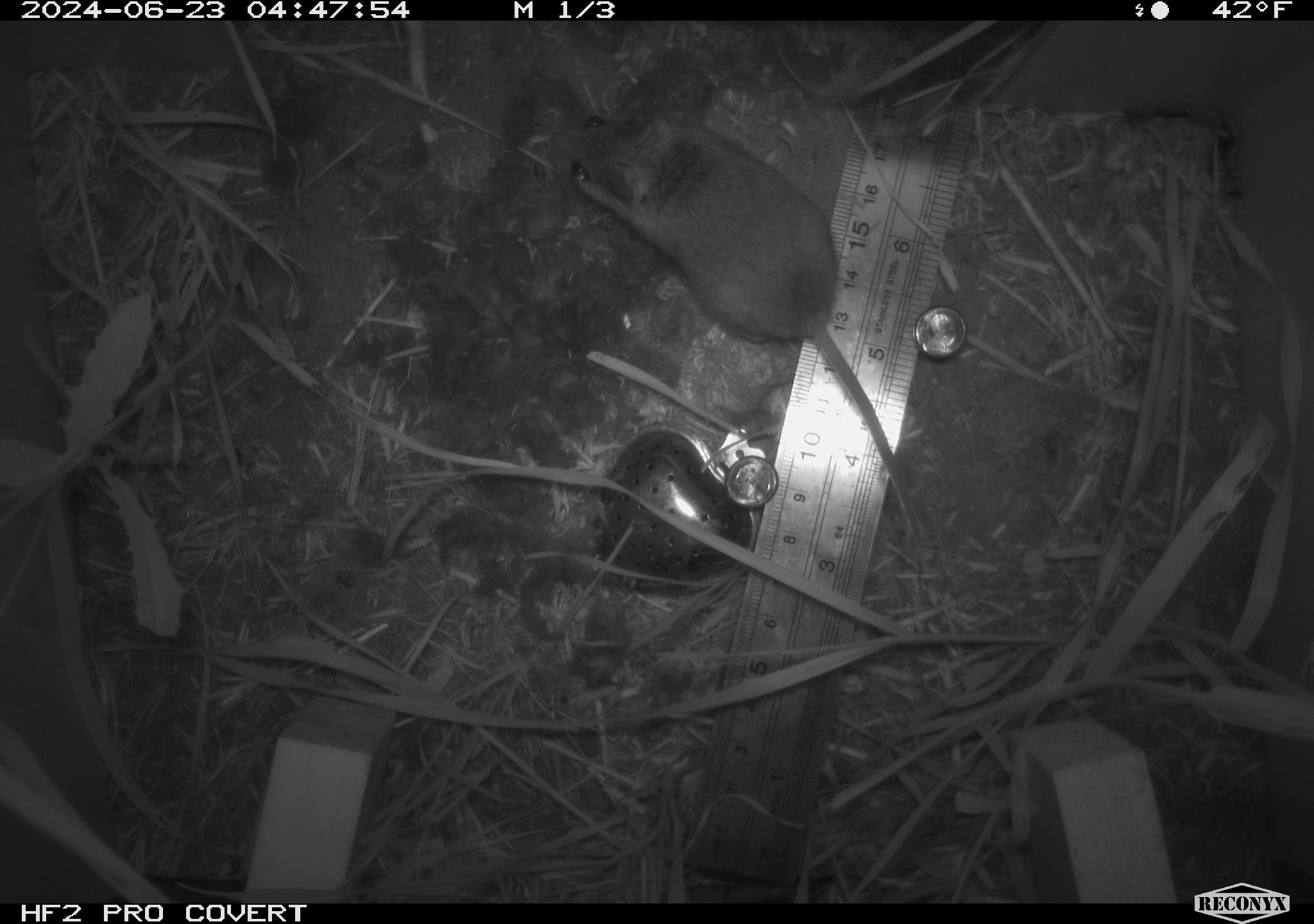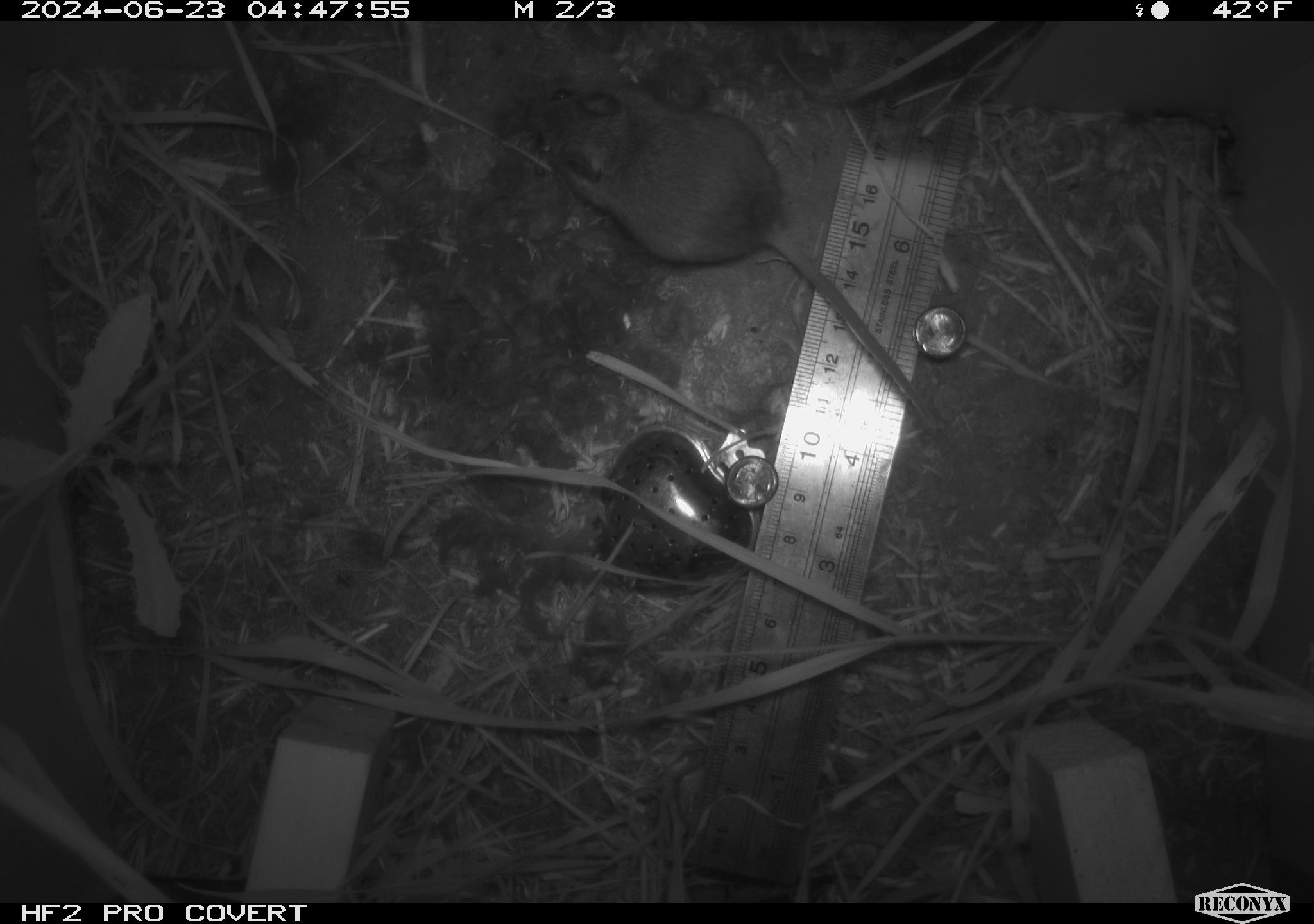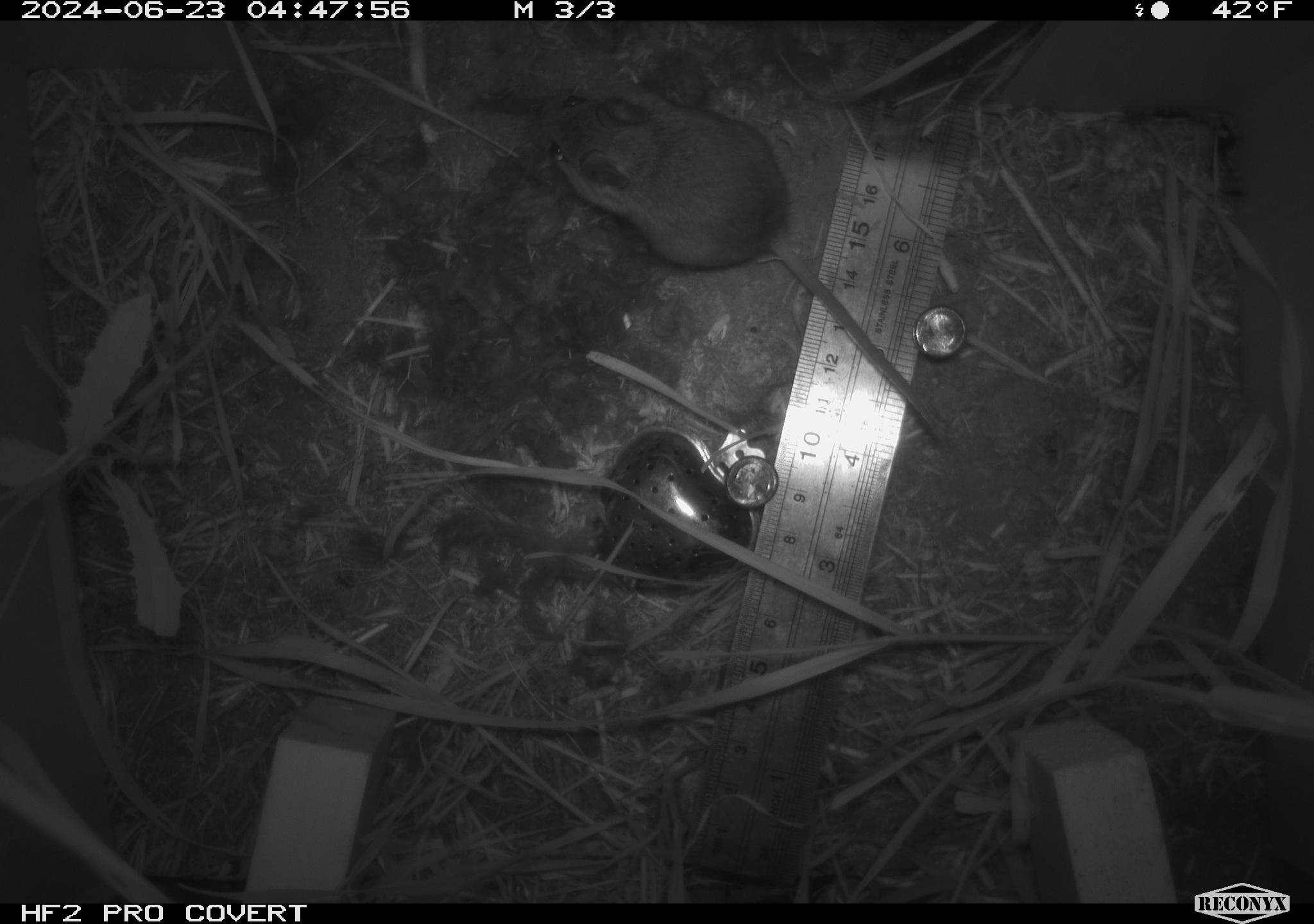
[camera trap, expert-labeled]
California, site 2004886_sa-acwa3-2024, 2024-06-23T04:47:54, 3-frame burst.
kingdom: Animalia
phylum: Chordata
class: Mammalia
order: Rodentia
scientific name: Rodentia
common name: mouse species